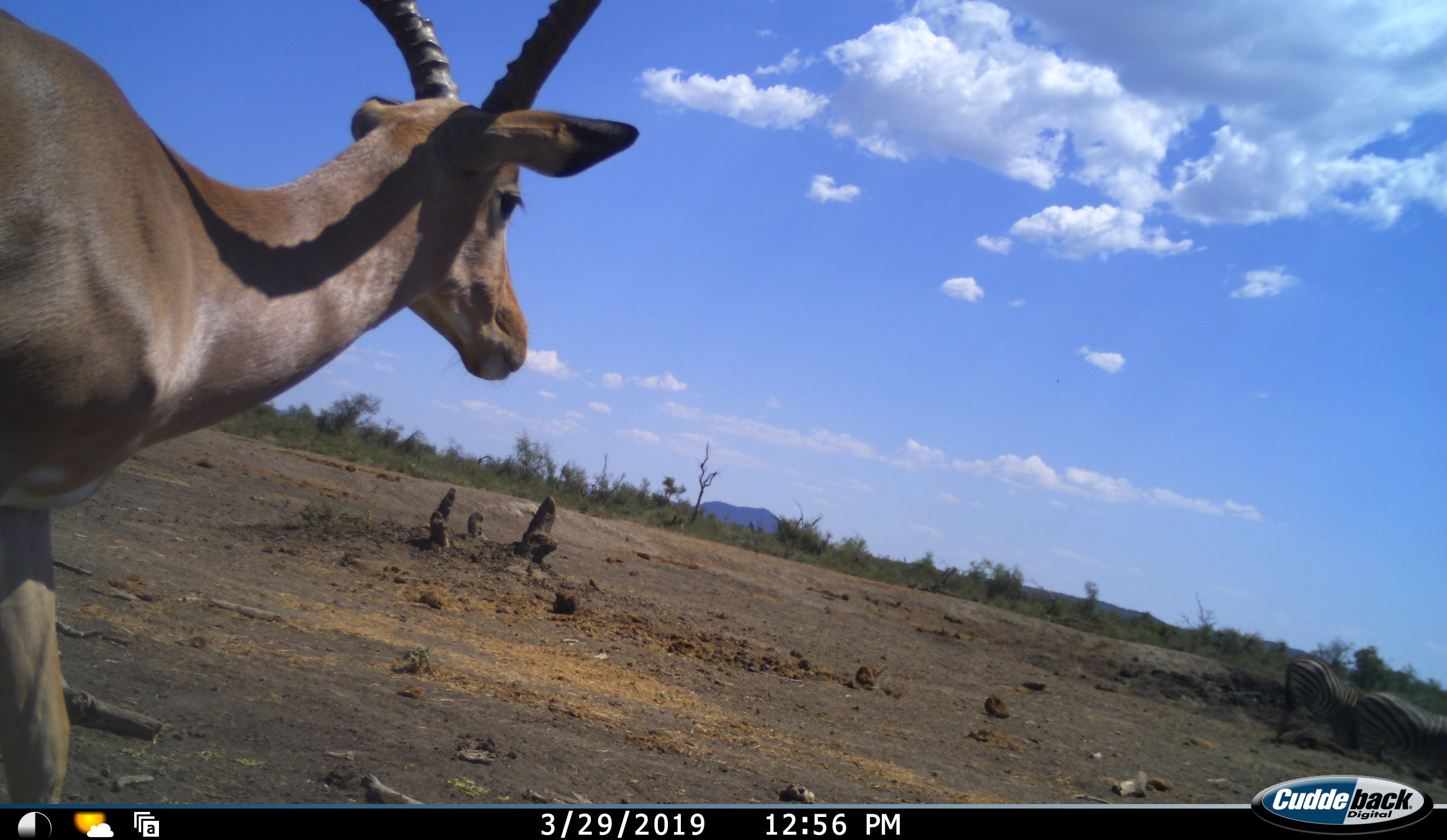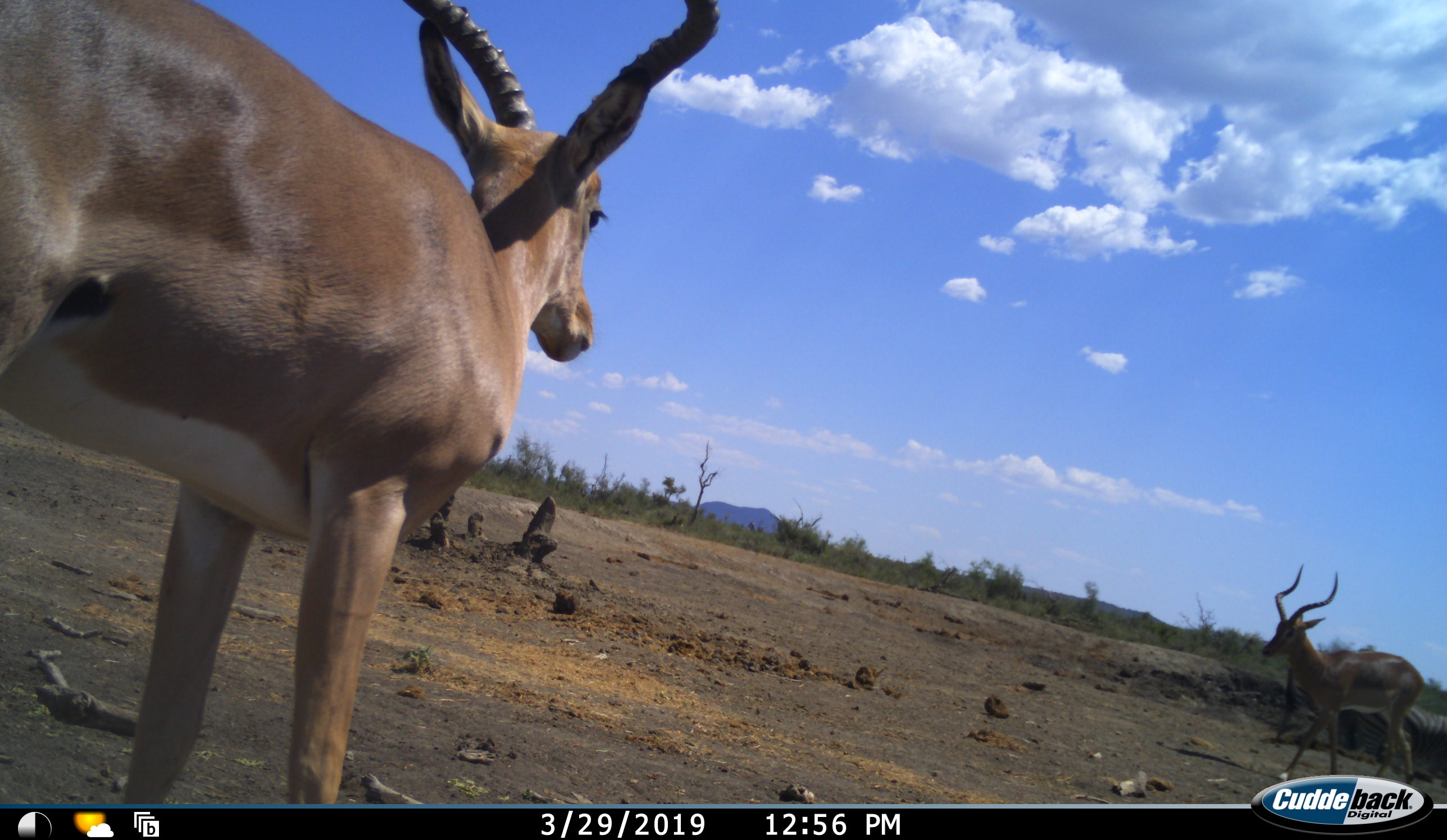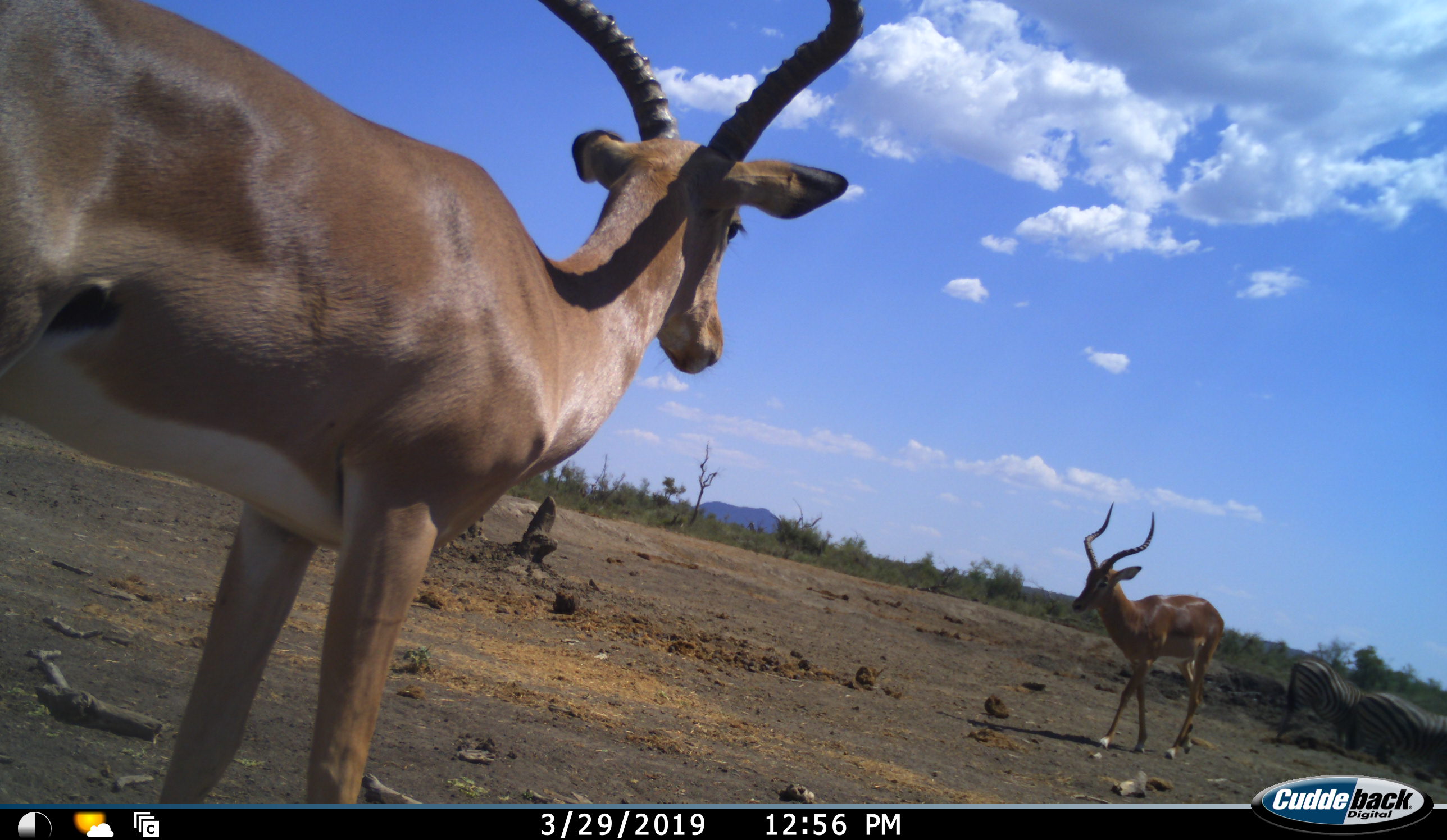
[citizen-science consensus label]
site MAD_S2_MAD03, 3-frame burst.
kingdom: Animalia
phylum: Chordata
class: Mammalia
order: Artiodactyla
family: Bovidae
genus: Aepyceros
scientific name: Aepyceros melampus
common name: impala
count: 2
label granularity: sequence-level